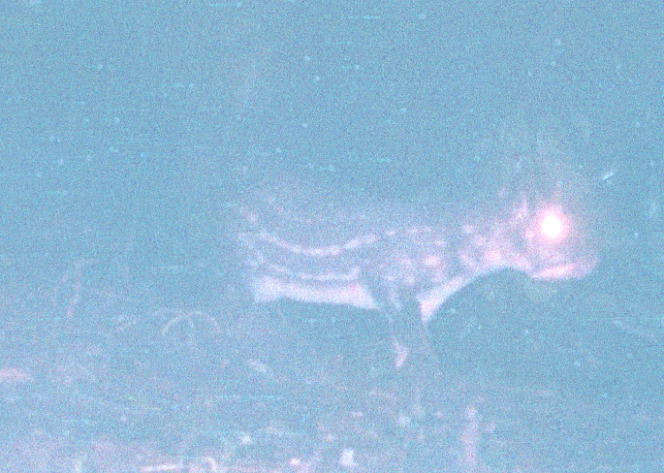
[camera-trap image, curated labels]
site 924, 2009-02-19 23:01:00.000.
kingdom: Animalia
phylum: Chordata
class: Mammalia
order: Rodentia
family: Cuniculidae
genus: Cuniculus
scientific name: Cuniculus paca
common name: spotted paca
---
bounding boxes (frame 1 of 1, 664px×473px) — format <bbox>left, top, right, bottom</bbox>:
cuniculus paca: <bbox>228, 160, 599, 369</bbox>